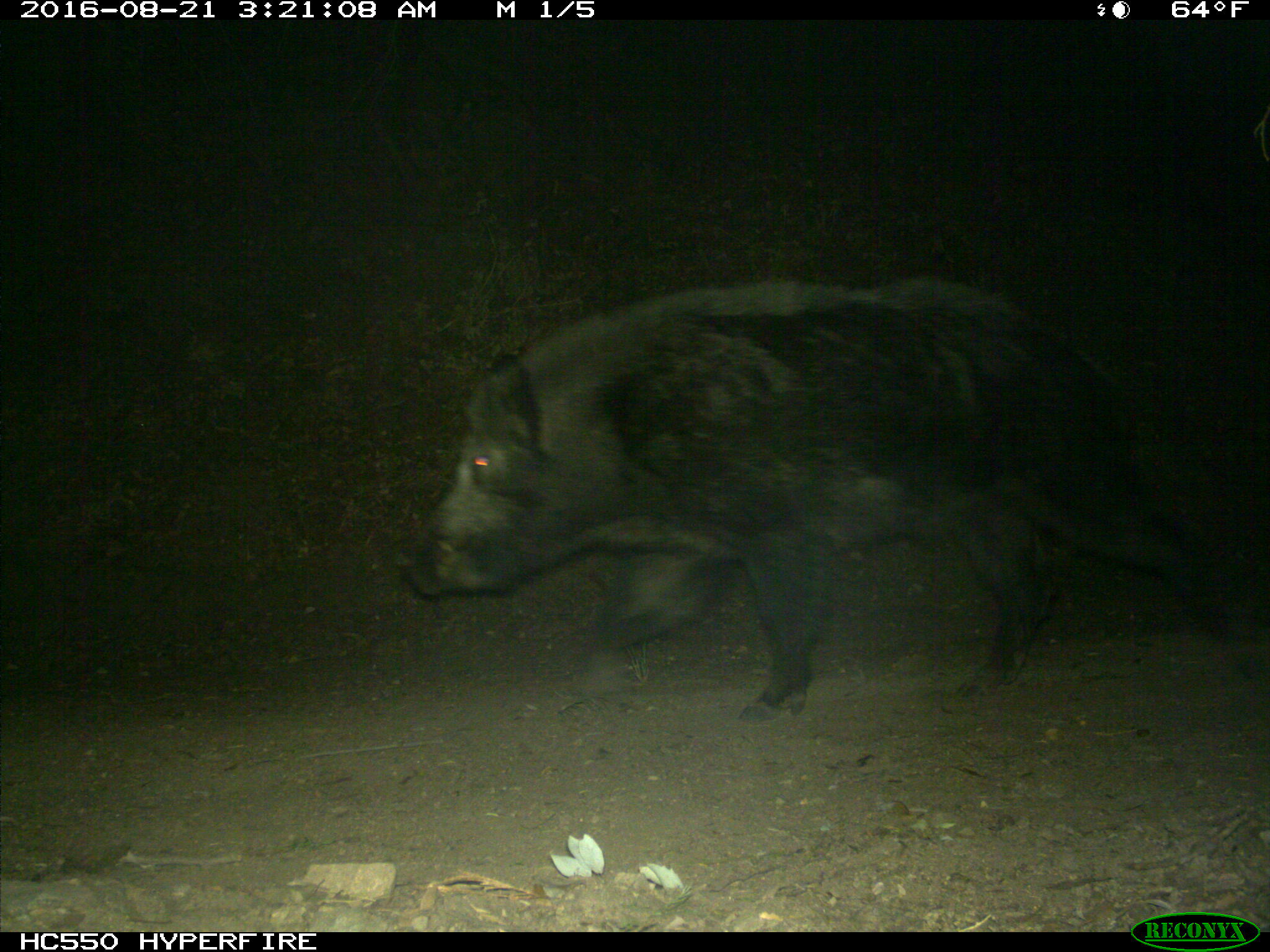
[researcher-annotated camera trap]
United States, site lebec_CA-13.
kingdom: Animalia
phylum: Chordata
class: Mammalia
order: Artiodactyla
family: Suidae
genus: Sus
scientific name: Sus scrofa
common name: wild boar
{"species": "Sus scrofa (wild boar)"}